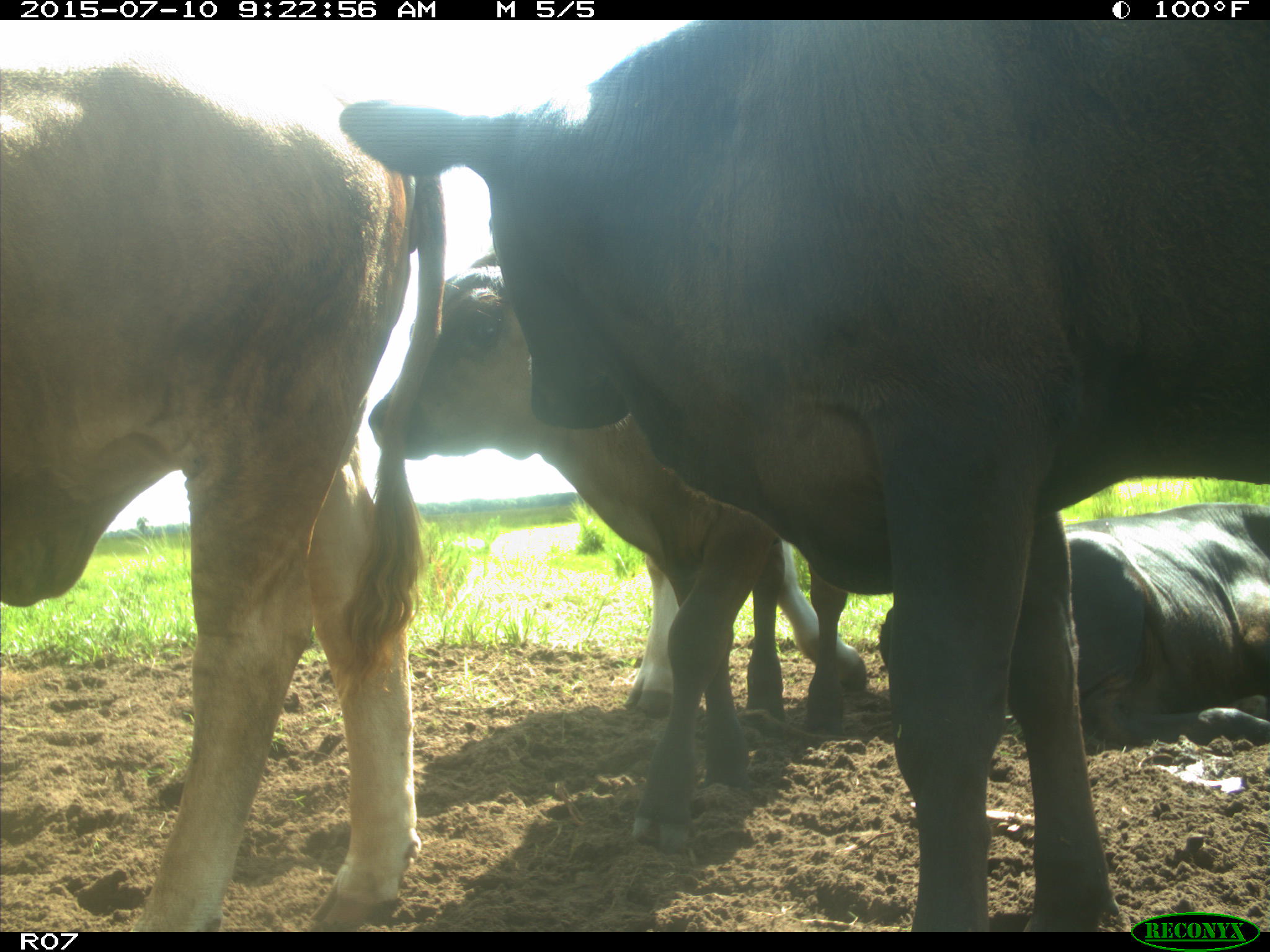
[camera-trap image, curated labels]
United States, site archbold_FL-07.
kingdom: Animalia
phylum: Chordata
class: Mammalia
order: Artiodactyla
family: Bovidae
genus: Bos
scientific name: Bos taurus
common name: domestic cow